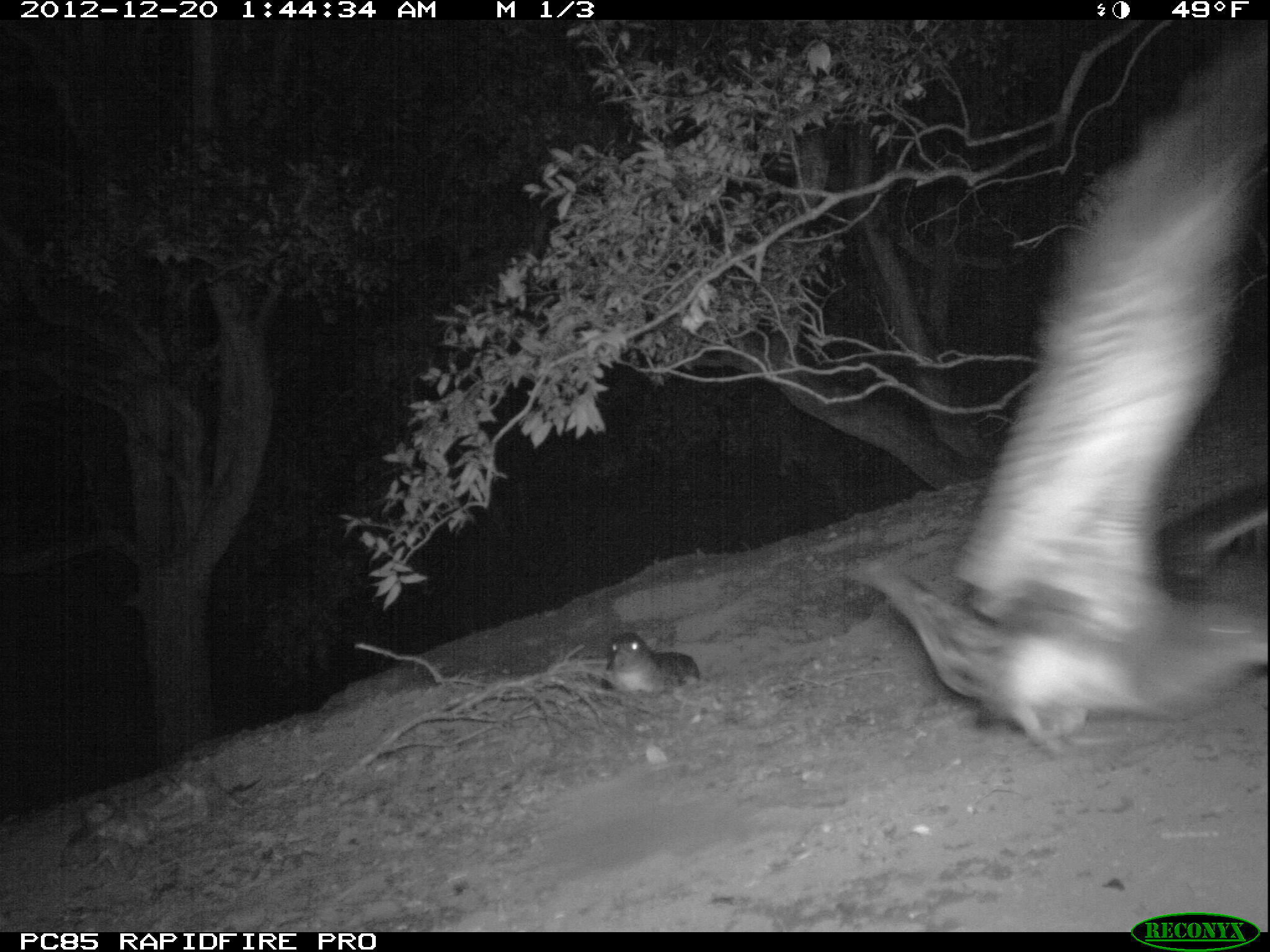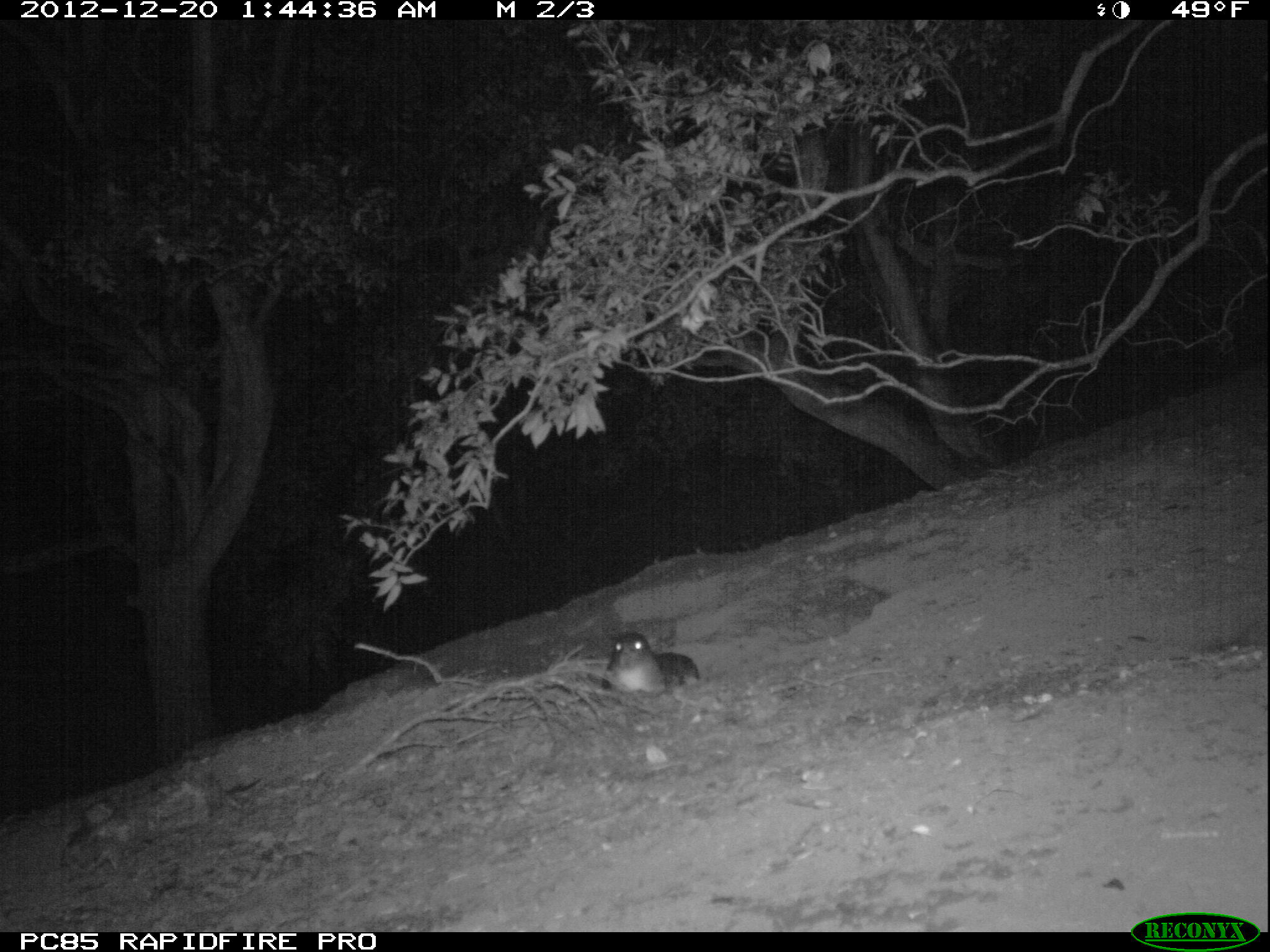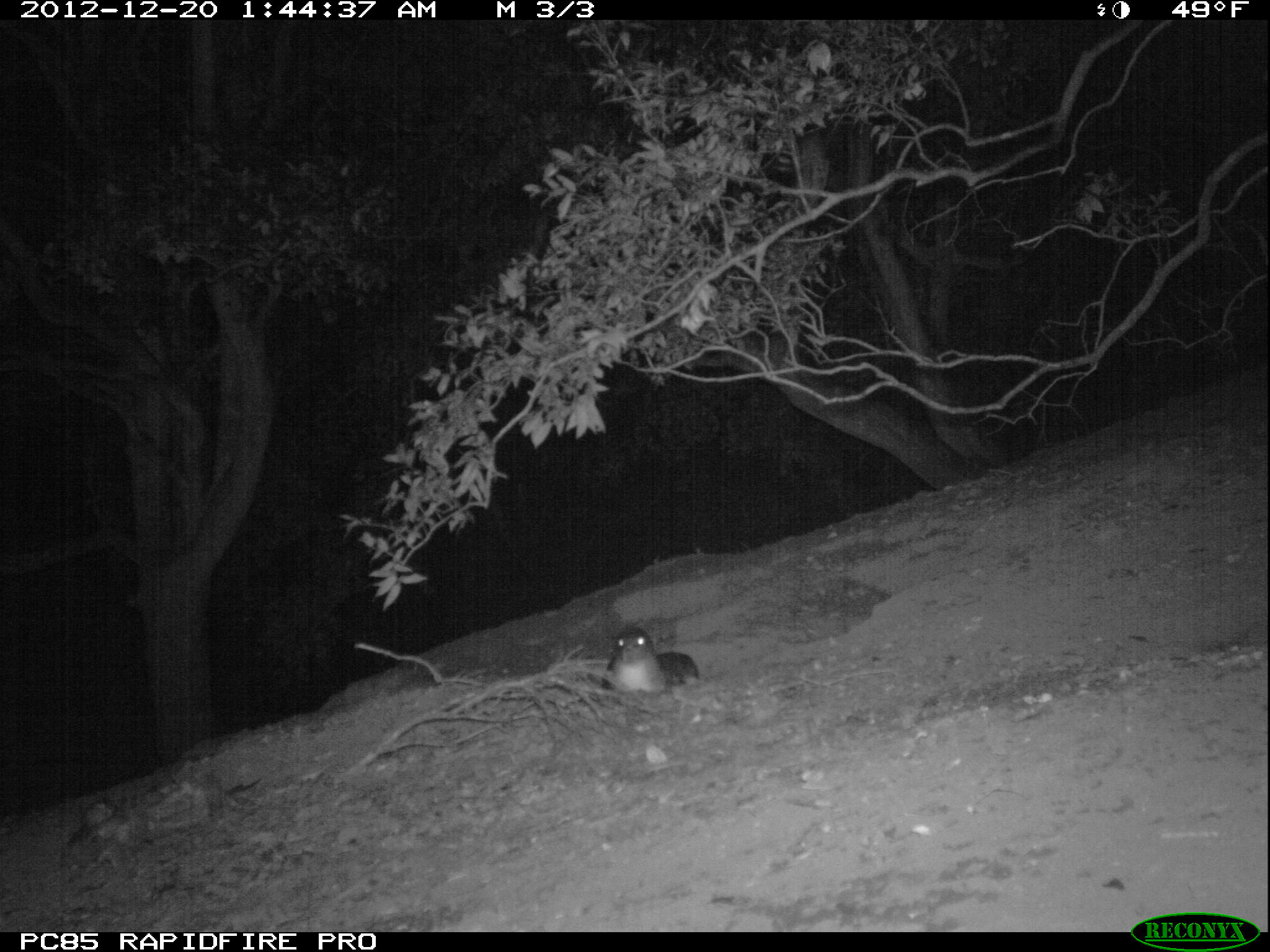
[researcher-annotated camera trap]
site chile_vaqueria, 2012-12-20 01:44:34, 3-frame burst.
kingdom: Animalia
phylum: Chordata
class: Aves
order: Procellariiformes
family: Procellariidae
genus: Calonectris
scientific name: Calonectris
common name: shearwater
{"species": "shearwater (Calonectris)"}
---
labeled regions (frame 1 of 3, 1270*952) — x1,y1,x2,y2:
shearwater: 852,11,1270,753; 601,624,699,696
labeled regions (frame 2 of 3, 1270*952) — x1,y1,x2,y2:
shearwater: 601,624,700,696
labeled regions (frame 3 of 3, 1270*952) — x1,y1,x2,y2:
shearwater: 600,622,699,696